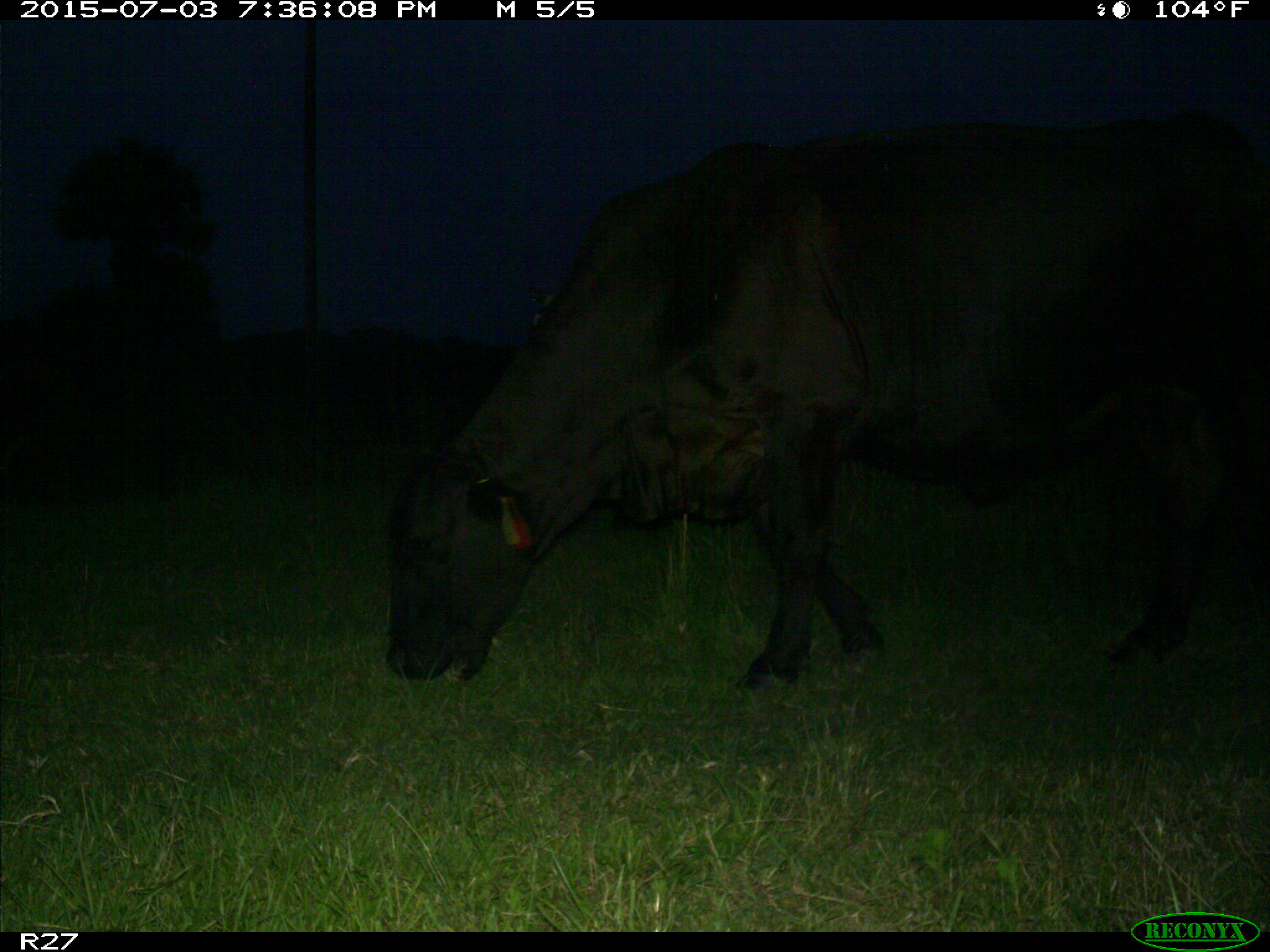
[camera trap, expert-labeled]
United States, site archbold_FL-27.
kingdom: Animalia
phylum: Chordata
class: Mammalia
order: Artiodactyla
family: Bovidae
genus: Bos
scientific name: Bos taurus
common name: domestic cow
Bos taurus (domestic cow).